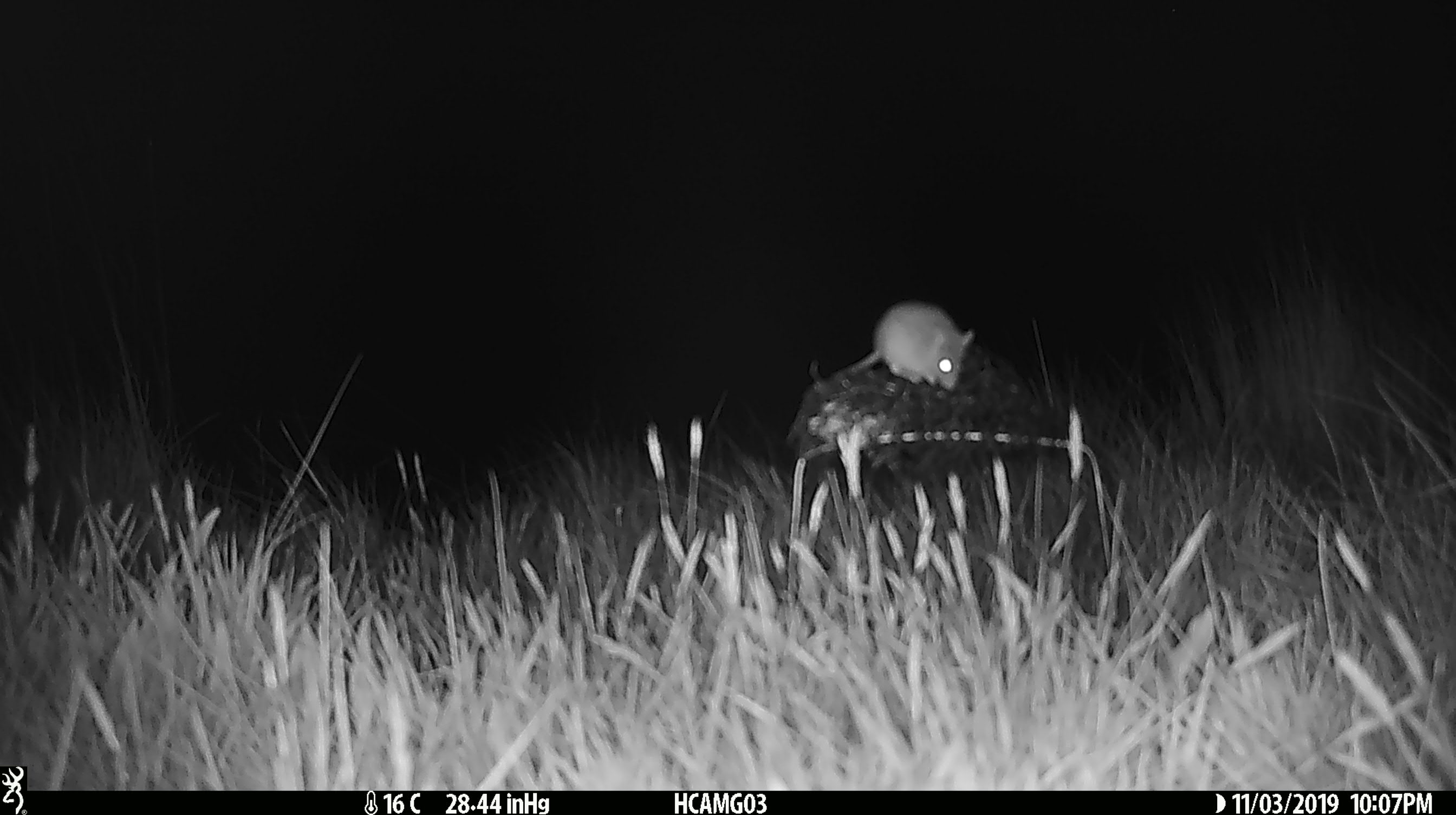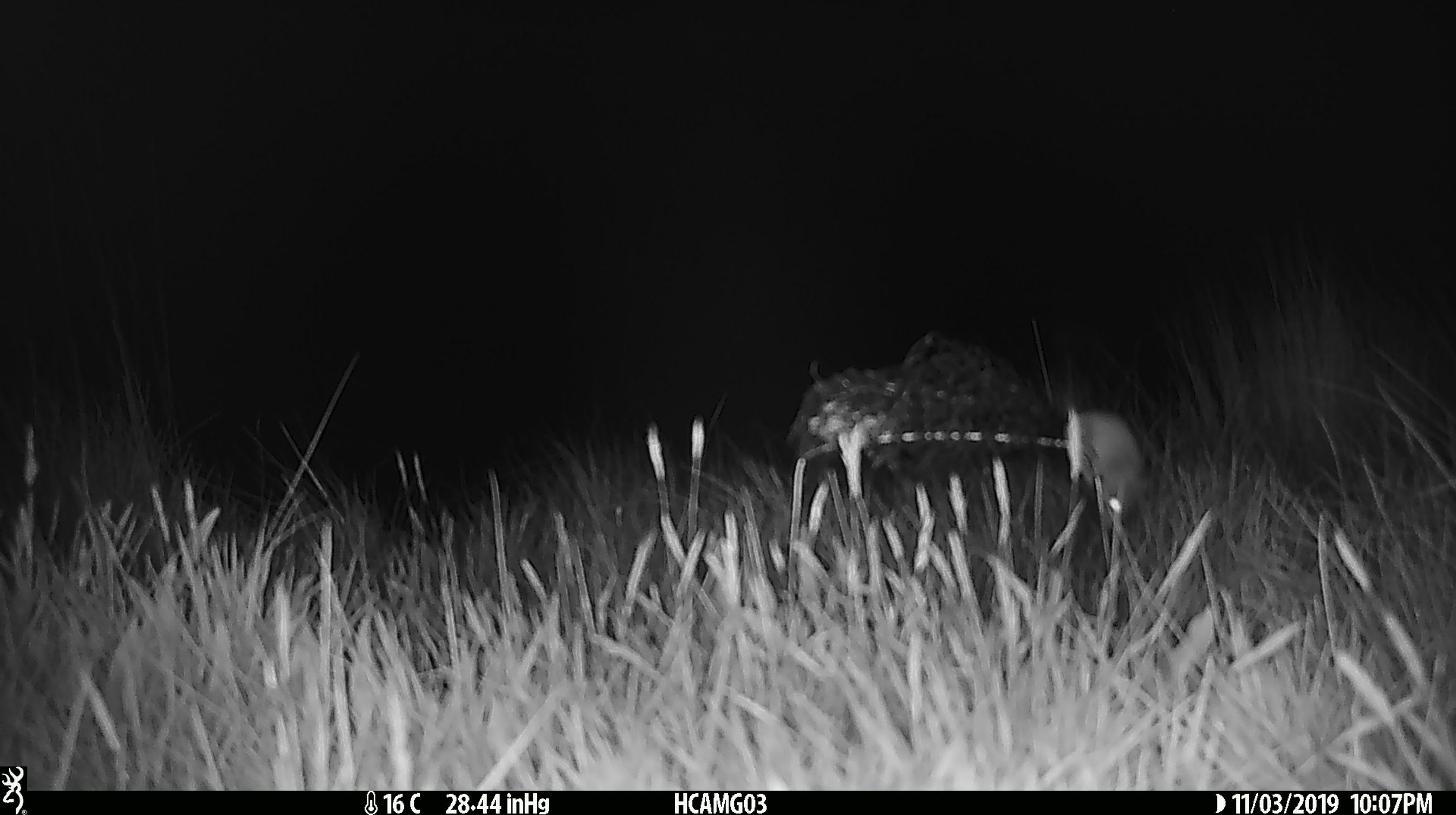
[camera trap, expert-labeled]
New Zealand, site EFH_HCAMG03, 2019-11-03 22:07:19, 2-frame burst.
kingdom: Animalia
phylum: Chordata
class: Mammalia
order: Rodentia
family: Muridae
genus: Mus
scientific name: Mus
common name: mouse